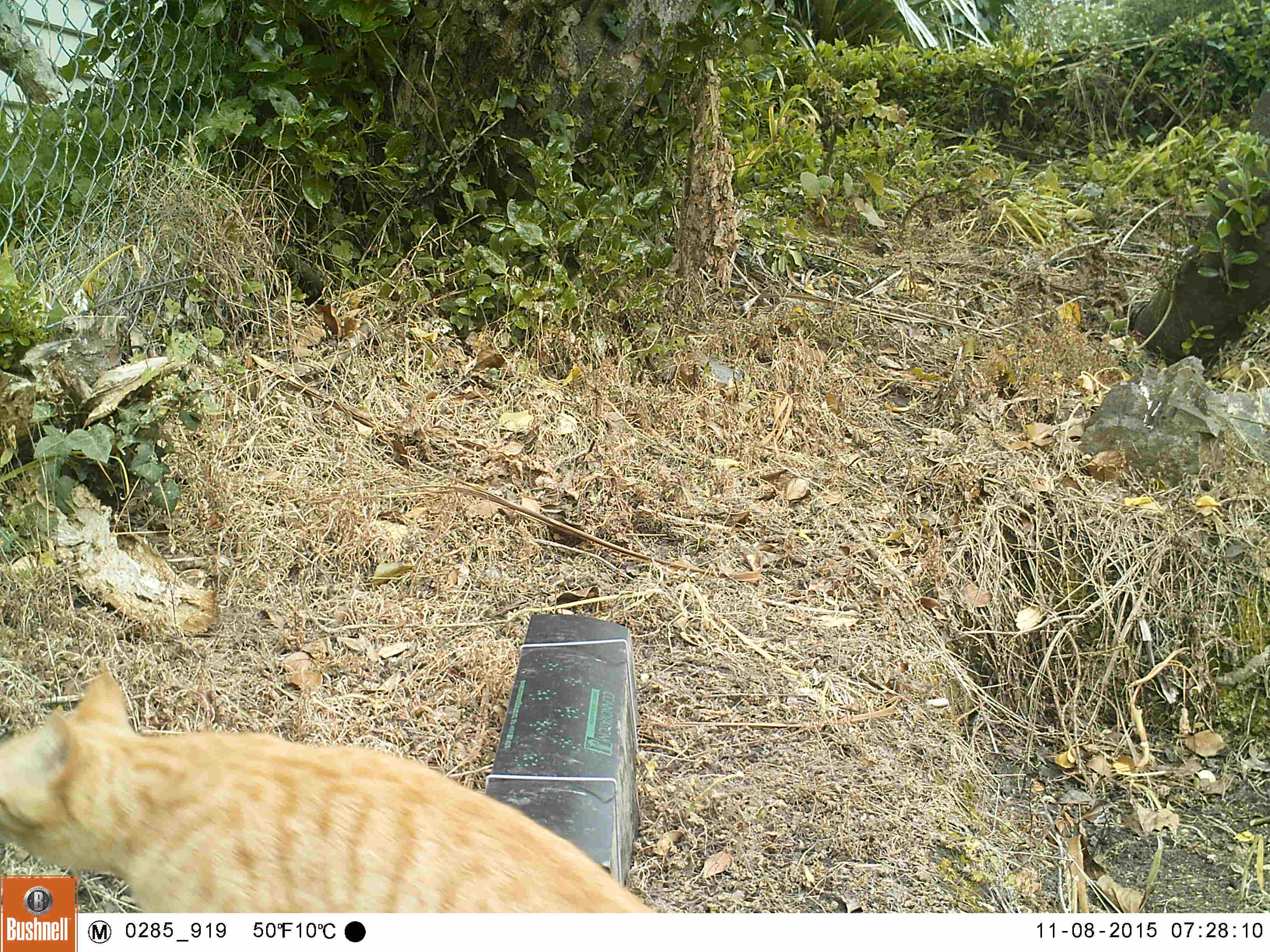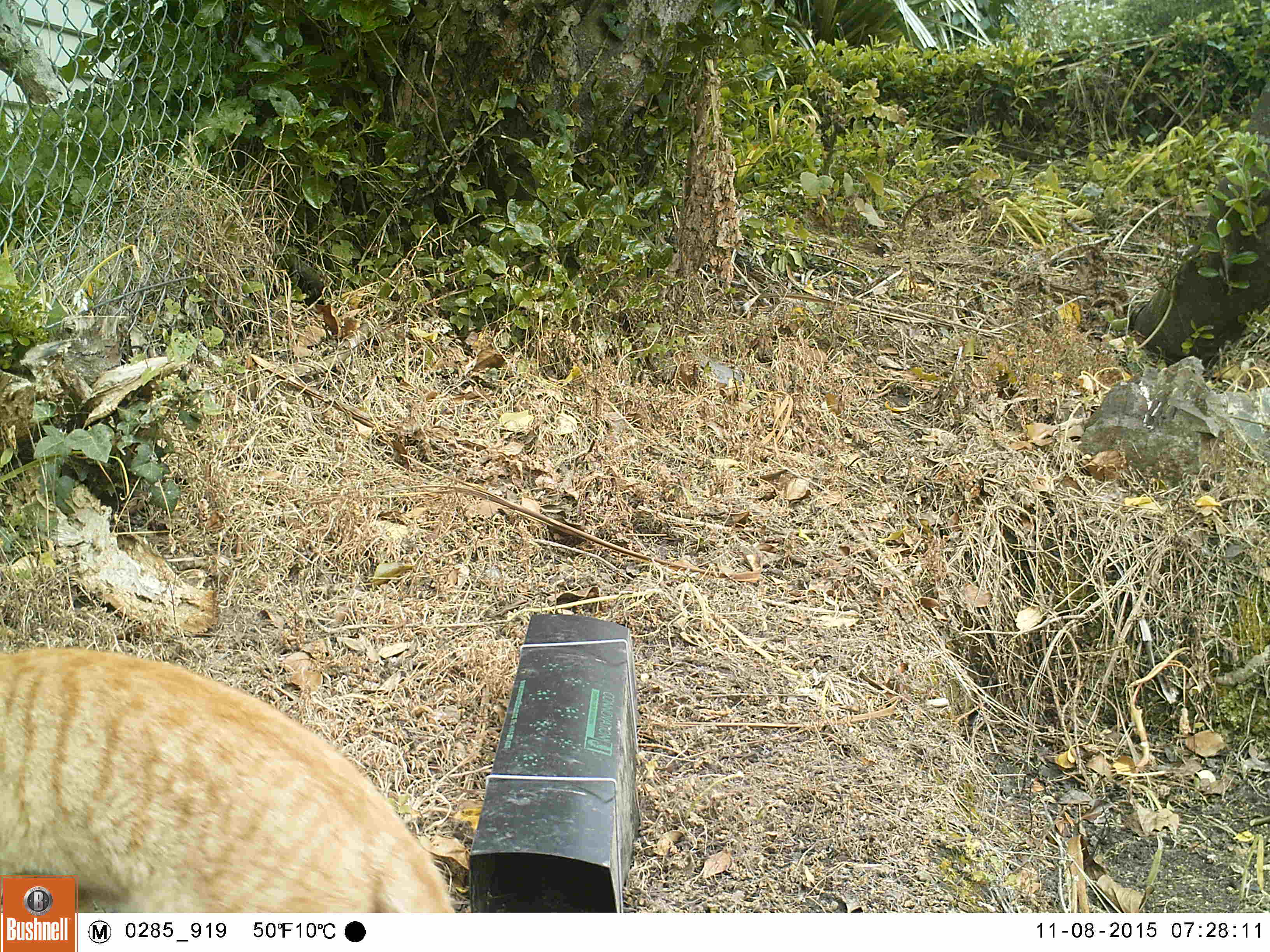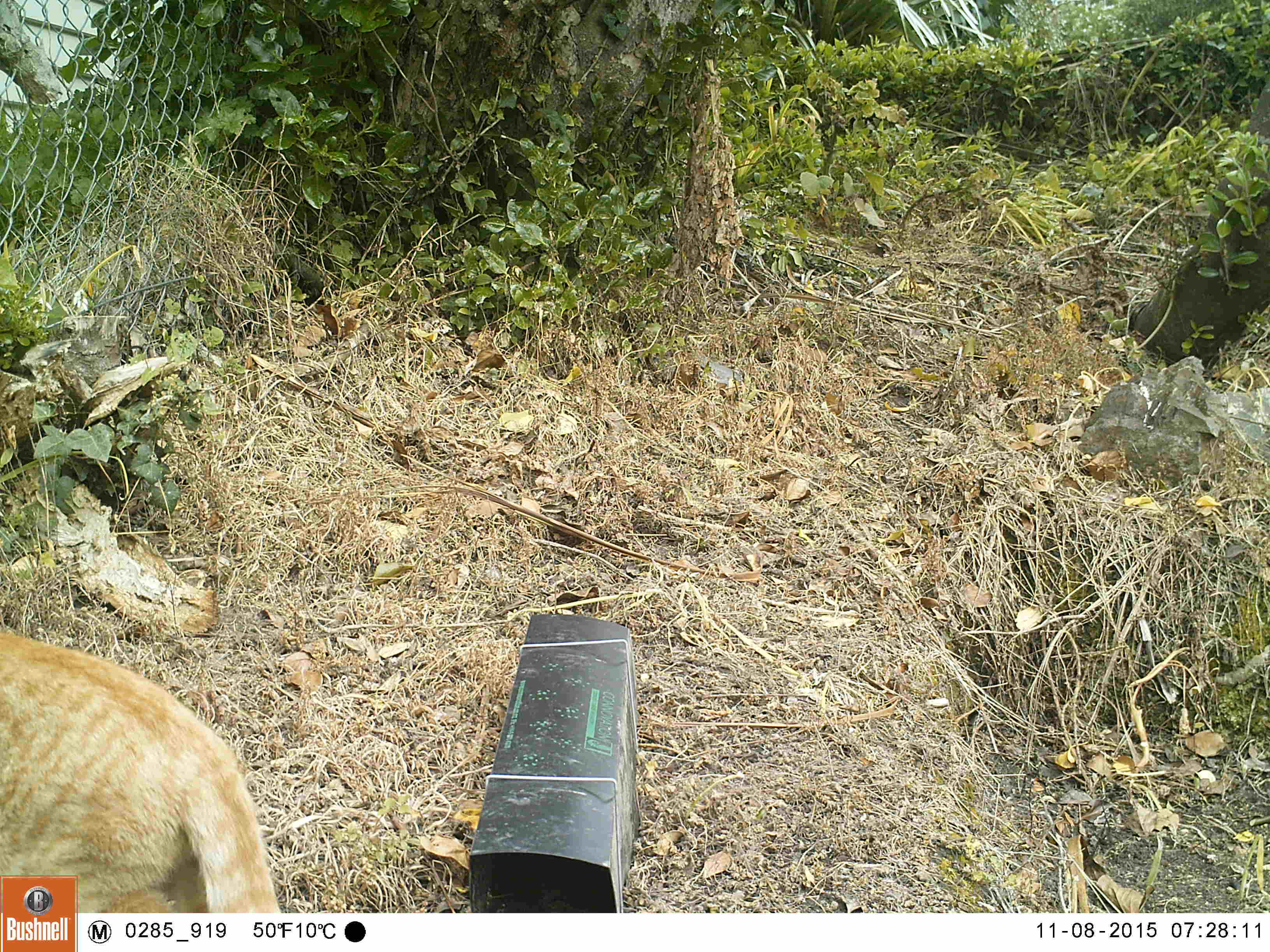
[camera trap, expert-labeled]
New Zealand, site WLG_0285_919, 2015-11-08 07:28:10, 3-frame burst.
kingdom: Animalia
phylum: Chordata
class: Mammalia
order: Carnivora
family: Felidae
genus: Felis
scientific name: Felis catus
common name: domestic cat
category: cat